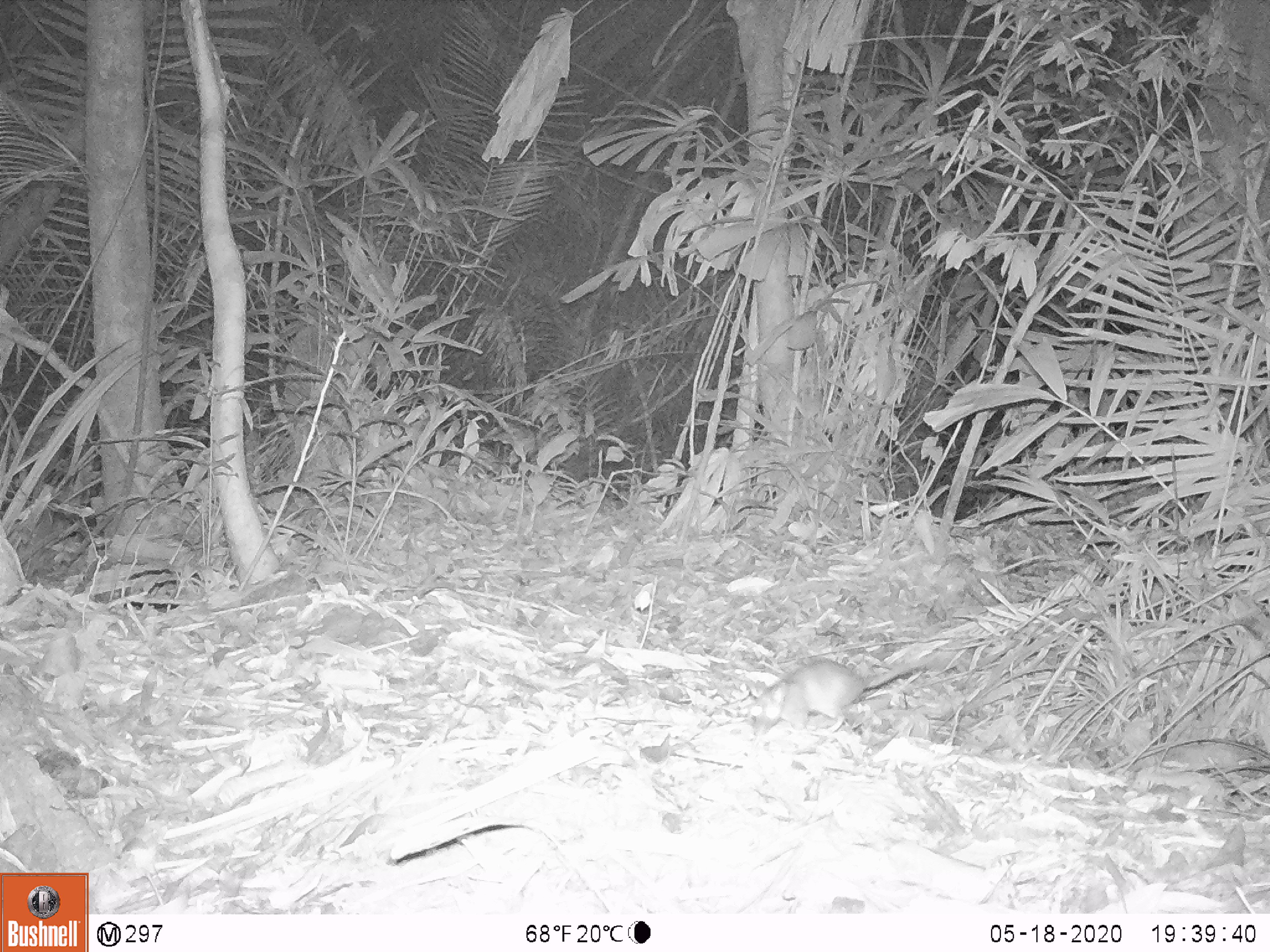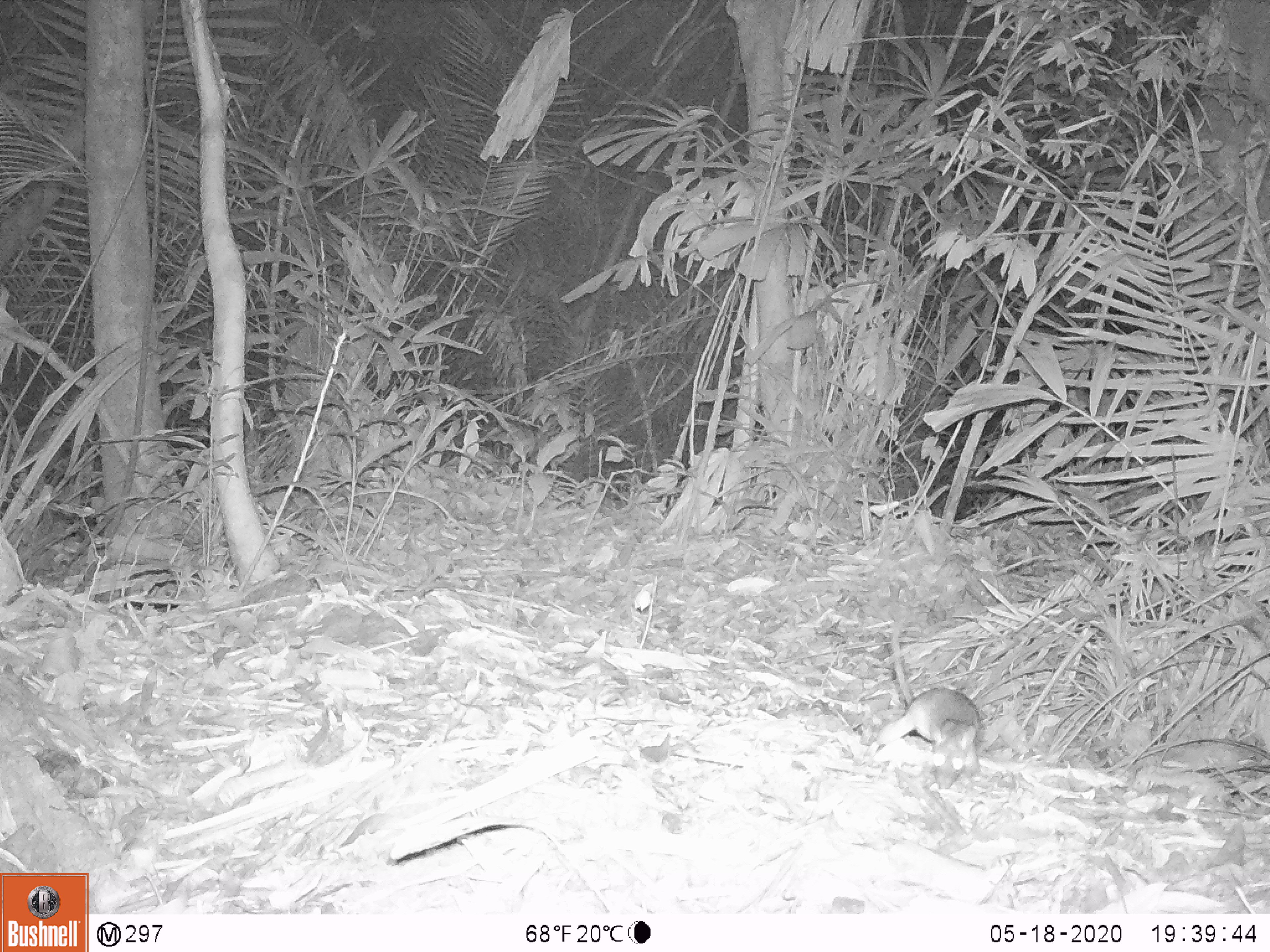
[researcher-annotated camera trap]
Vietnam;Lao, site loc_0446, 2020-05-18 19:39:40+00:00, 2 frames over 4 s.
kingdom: Animalia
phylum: Chordata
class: Mammalia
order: Rodentia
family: Muridae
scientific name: Muridae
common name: old-world mice and rats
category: unidentified murid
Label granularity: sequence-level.